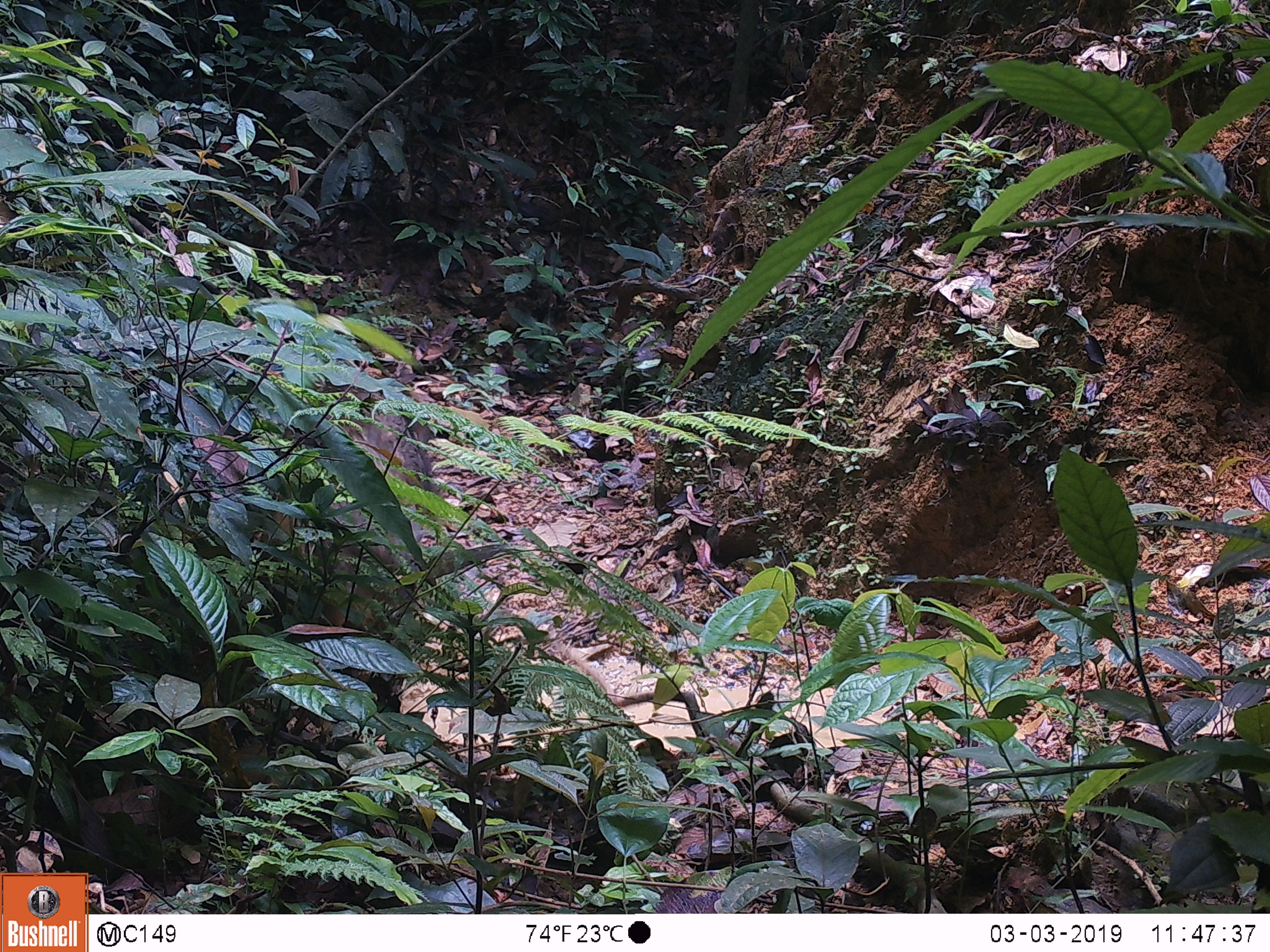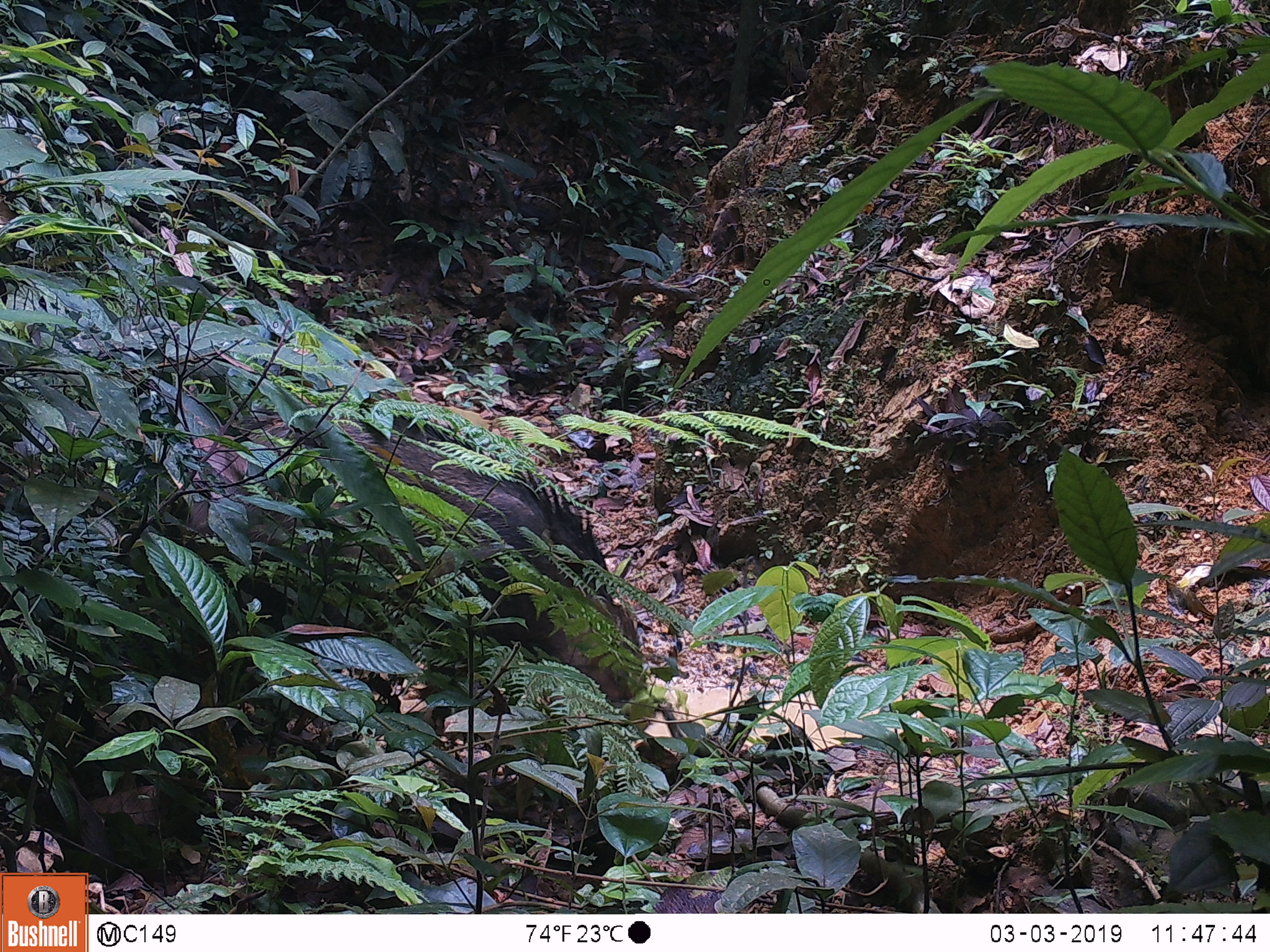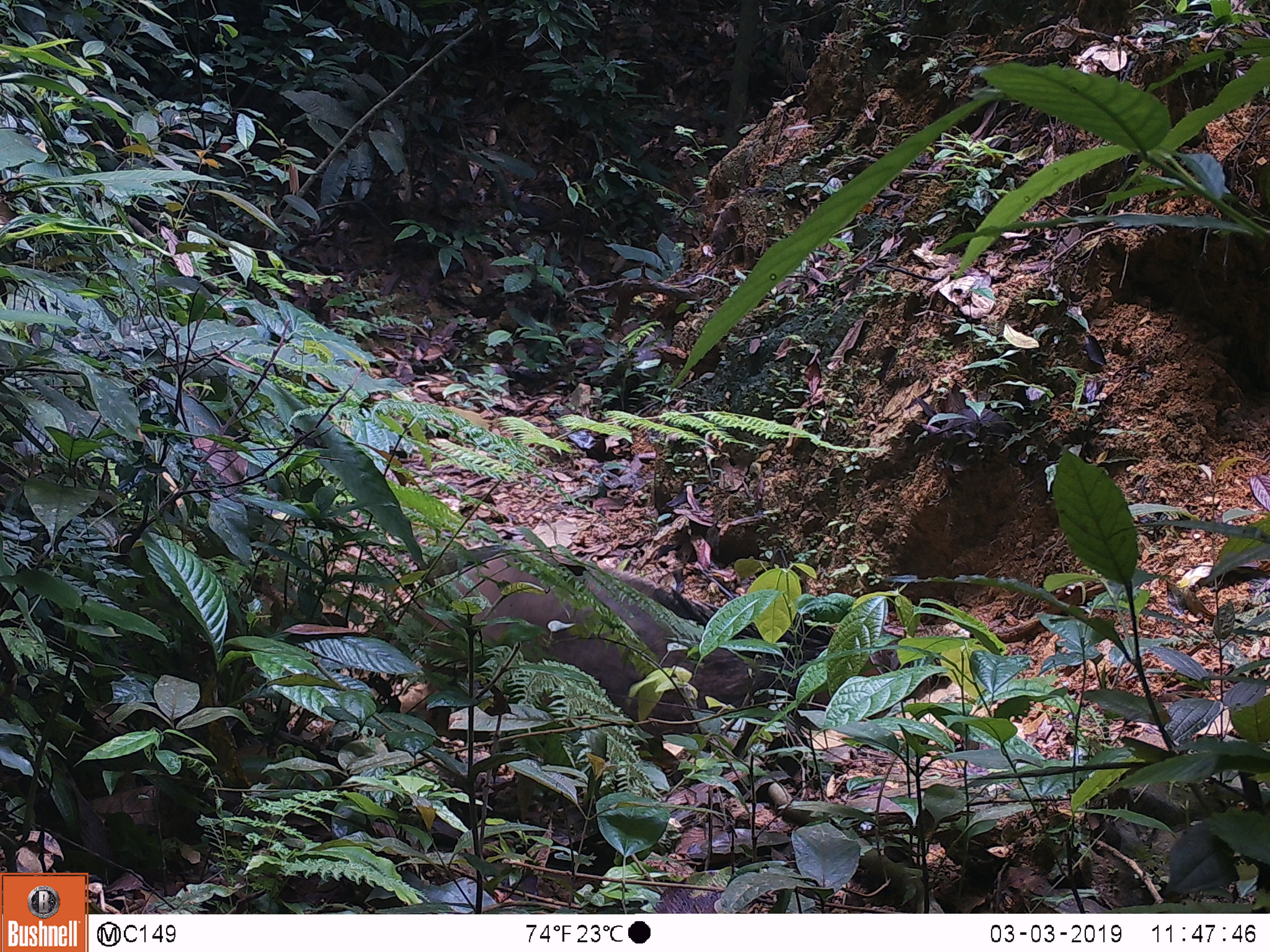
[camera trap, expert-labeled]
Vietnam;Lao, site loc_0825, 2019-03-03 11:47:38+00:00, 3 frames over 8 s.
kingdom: Animalia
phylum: Chordata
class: Mammalia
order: Artiodactyla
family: Suidae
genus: Sus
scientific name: Sus scrofa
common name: eurasian wild pig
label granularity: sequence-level